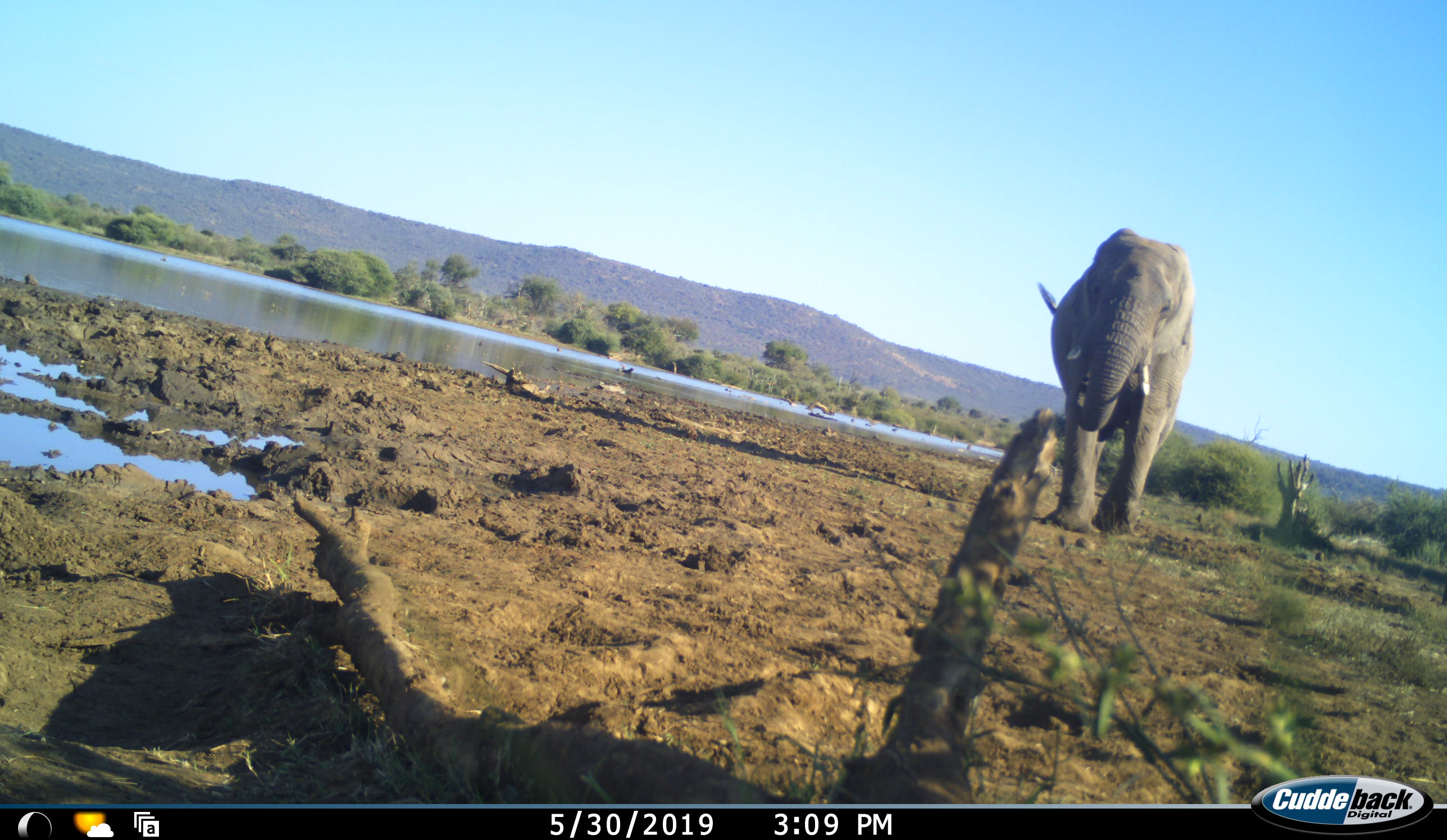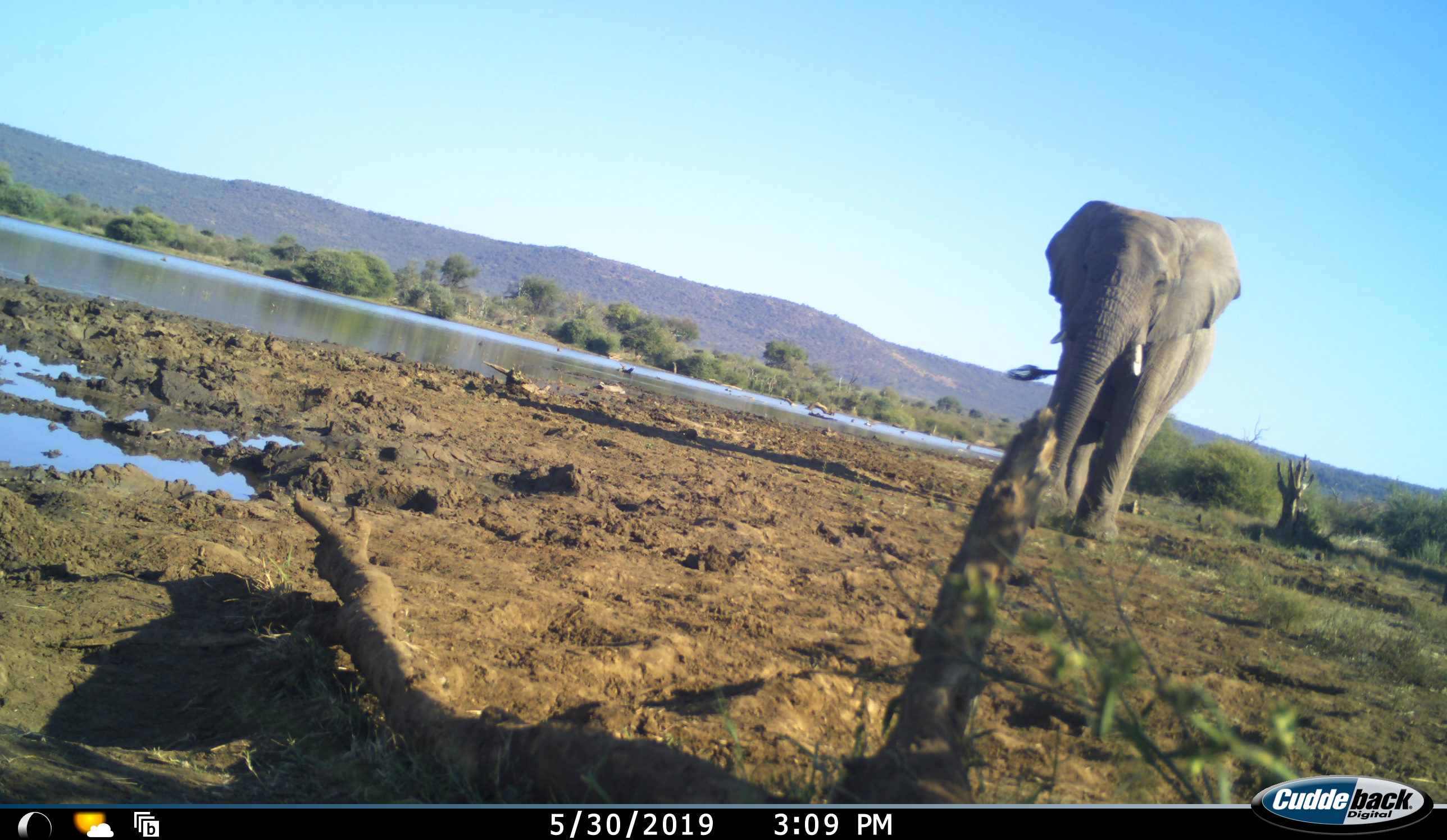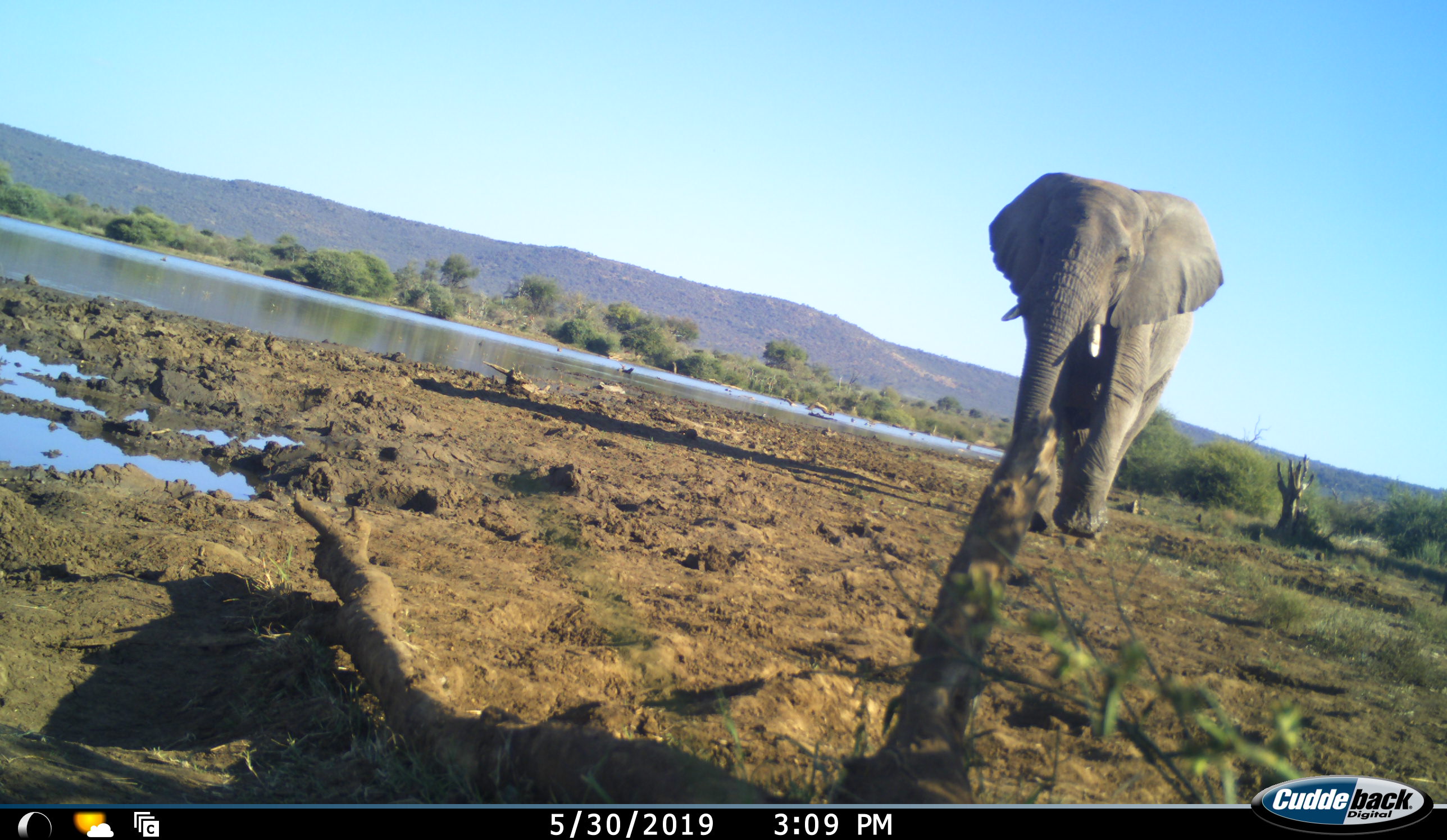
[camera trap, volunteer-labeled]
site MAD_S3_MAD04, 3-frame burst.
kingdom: Animalia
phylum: Chordata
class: Mammalia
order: Proboscidea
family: Elephantidae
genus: Loxodonta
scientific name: Loxodonta africana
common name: african bush elephant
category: elephant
Elephant (african bush elephant) (Loxodonta africana), count 1. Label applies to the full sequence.